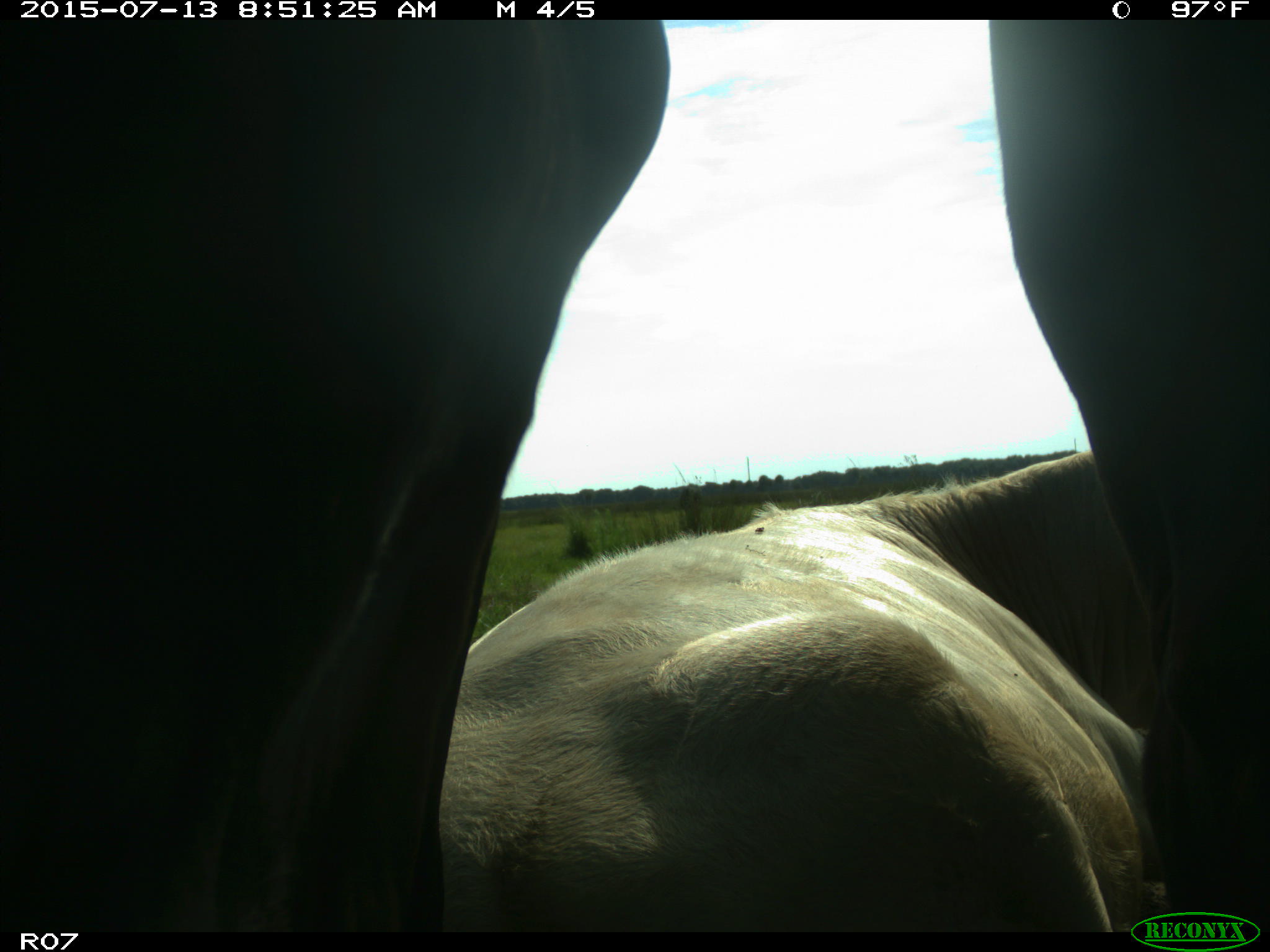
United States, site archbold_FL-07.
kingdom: Animalia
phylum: Chordata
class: Mammalia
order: Artiodactyla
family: Bovidae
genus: Bos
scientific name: Bos taurus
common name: domestic cow